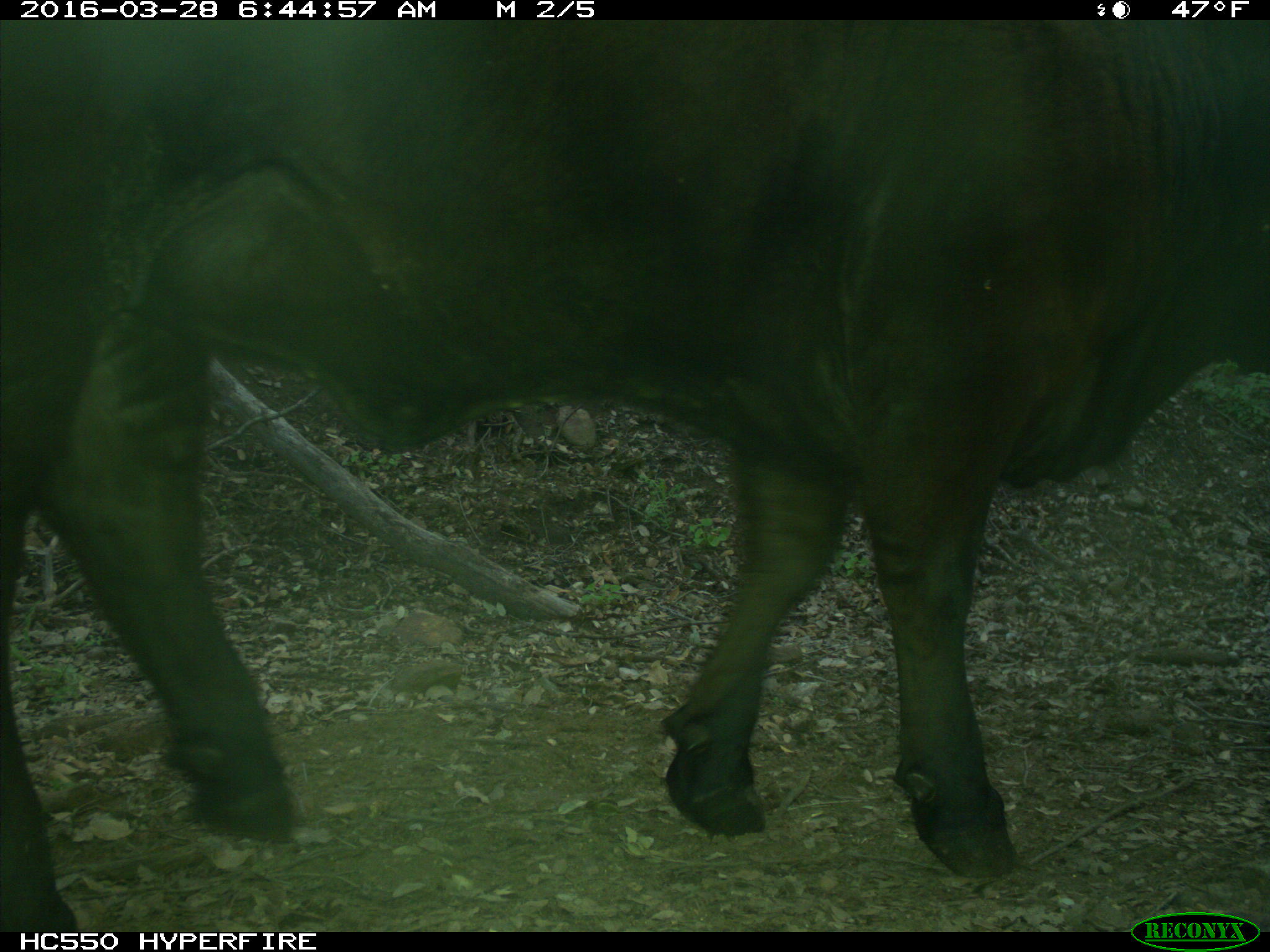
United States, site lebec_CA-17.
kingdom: Animalia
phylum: Chordata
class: Mammalia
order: Artiodactyla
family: Bovidae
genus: Bos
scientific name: Bos taurus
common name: domestic cow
Bos taurus (domestic cow).